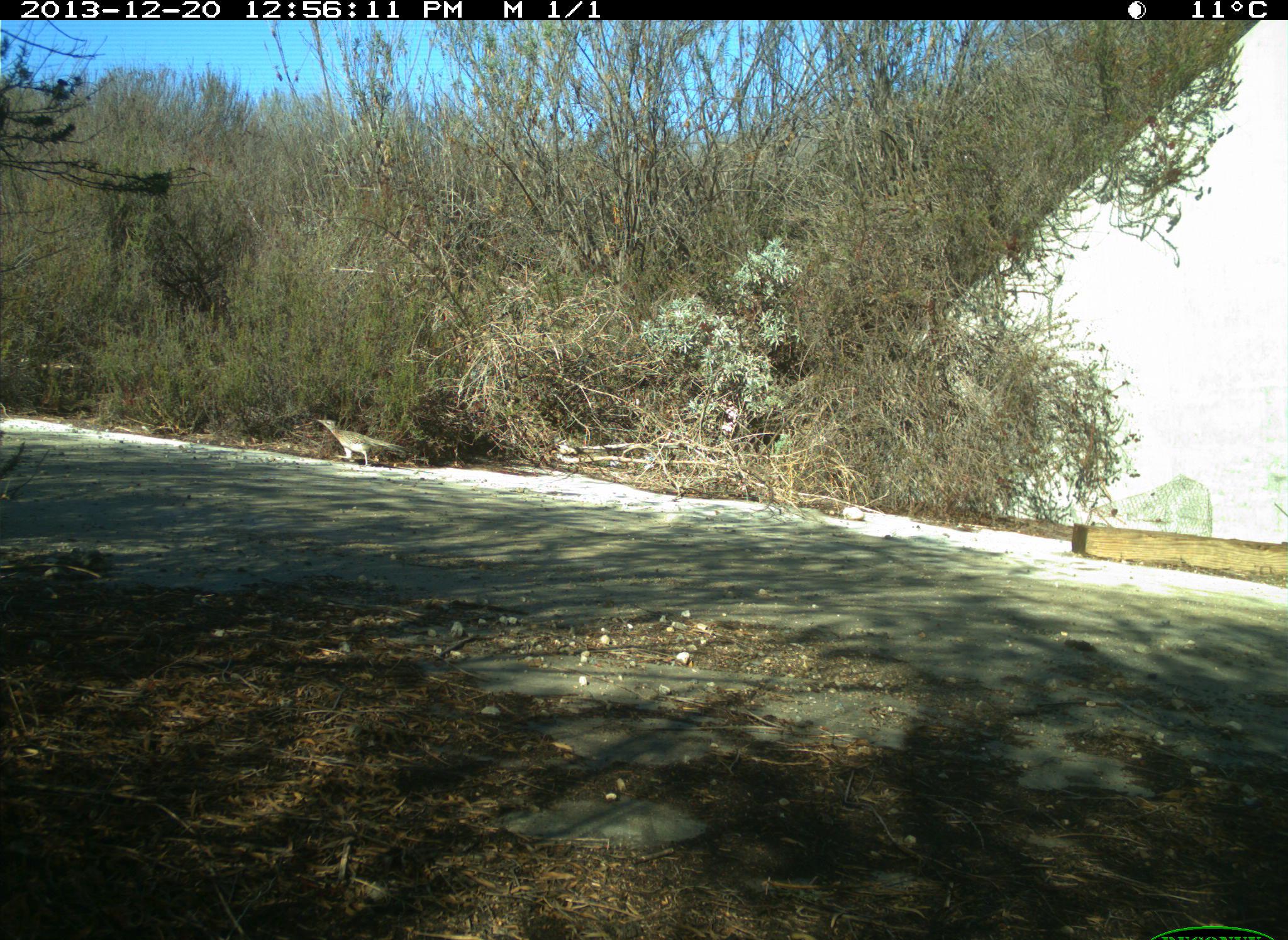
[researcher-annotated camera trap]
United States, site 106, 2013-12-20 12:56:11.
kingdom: Animalia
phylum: Chordata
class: Aves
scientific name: Aves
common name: bird